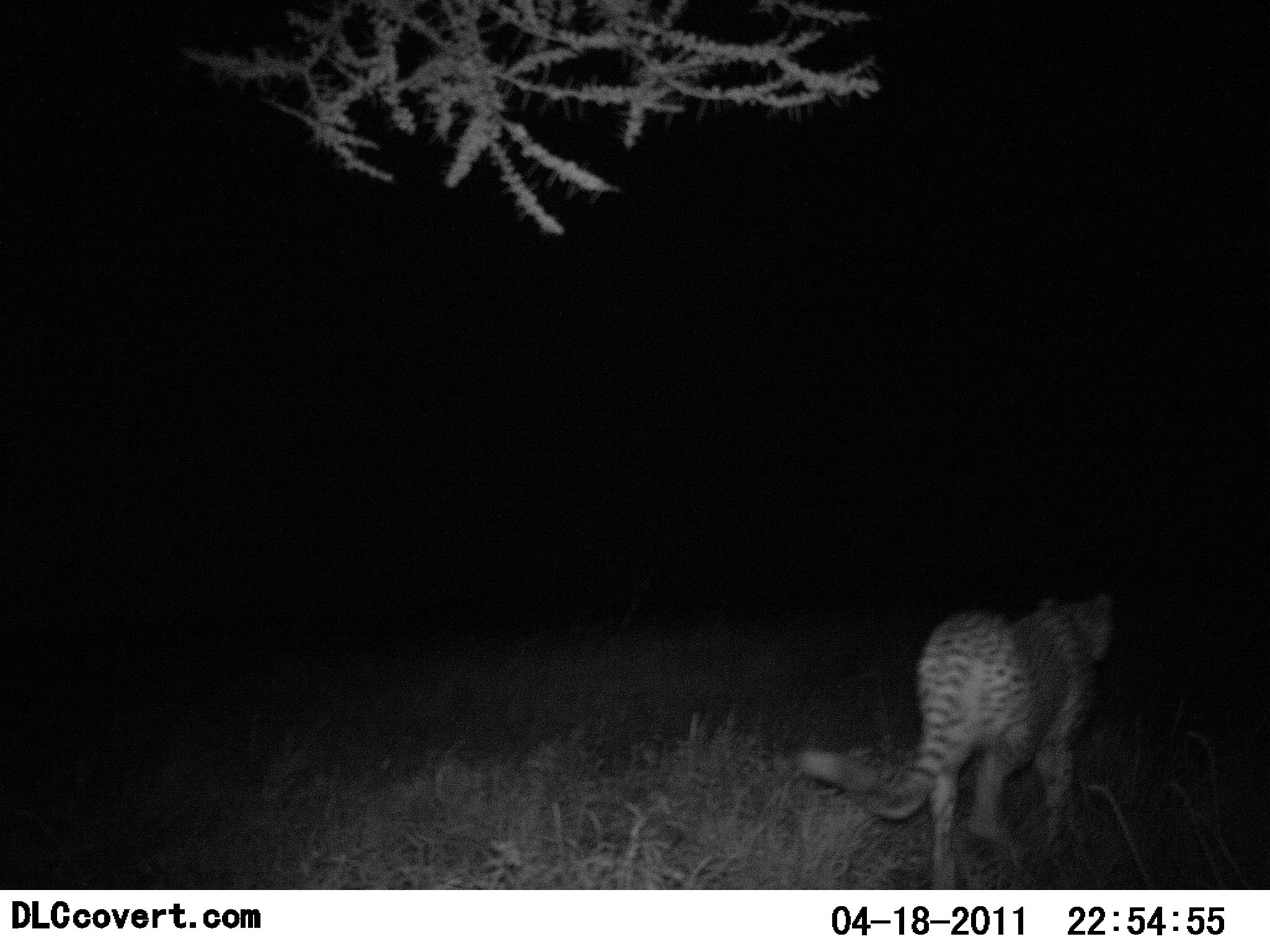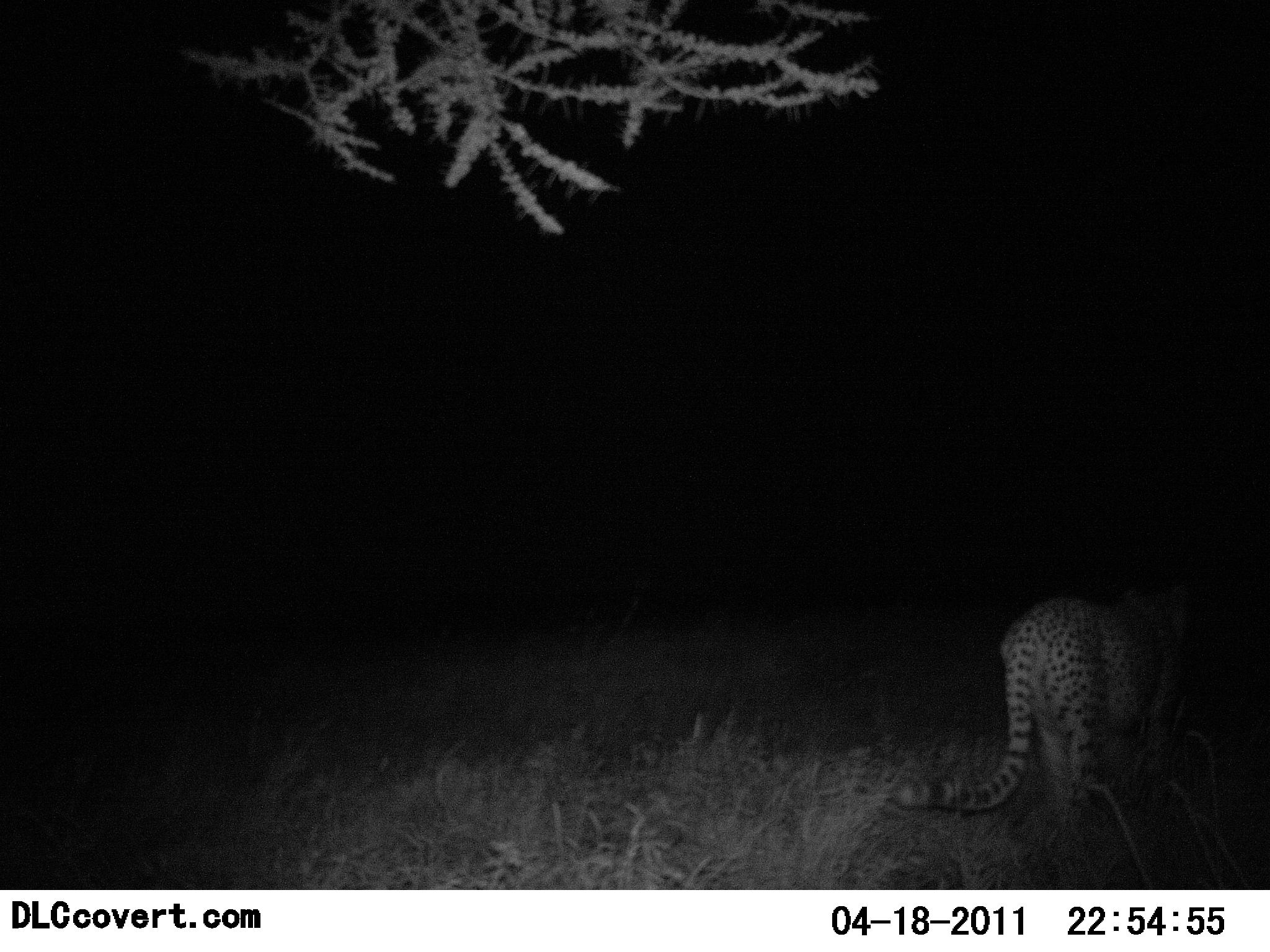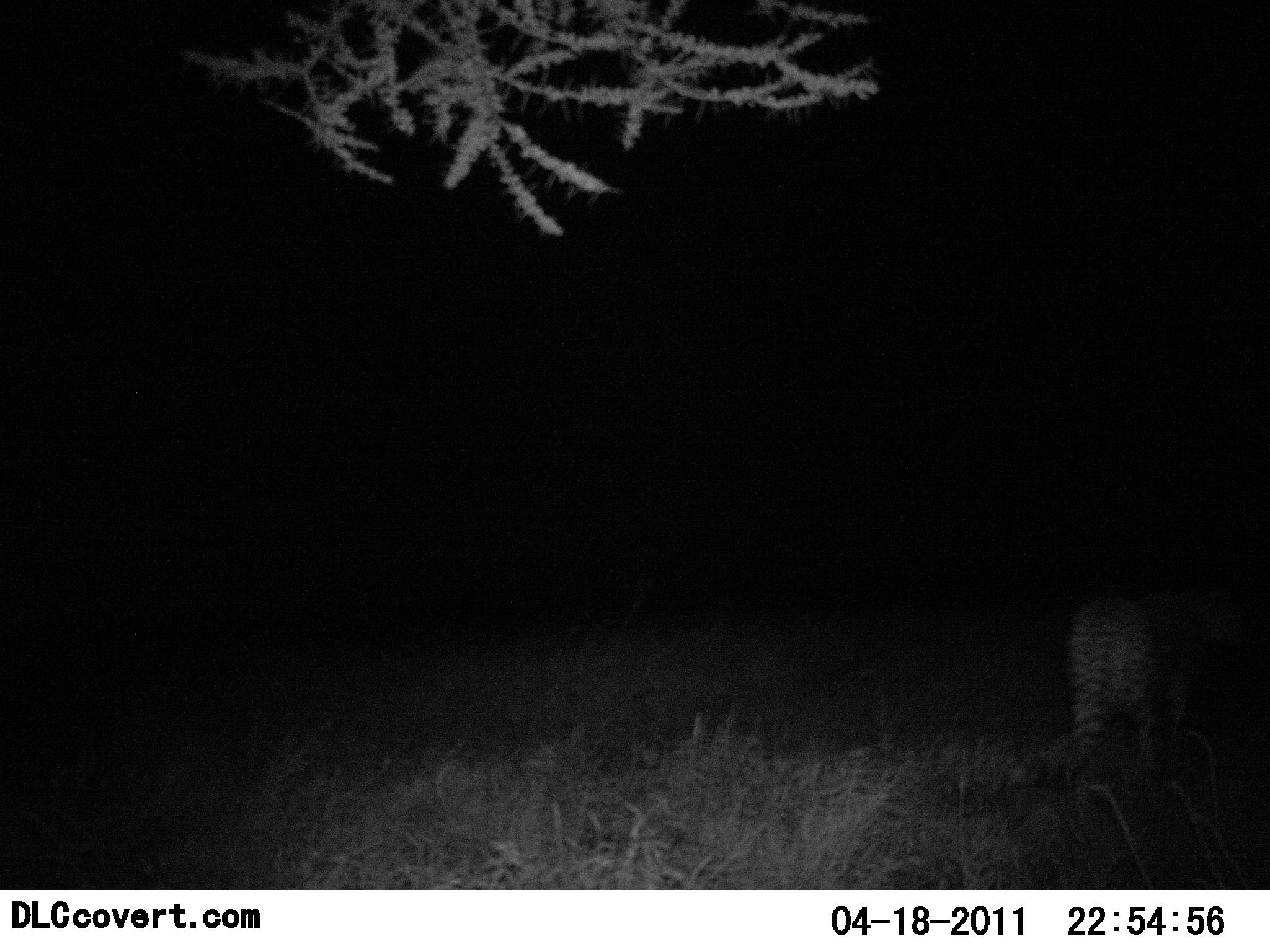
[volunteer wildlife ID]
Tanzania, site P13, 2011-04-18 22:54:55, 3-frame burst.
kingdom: Animalia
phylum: Chordata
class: Mammalia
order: Carnivora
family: Felidae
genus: Acinonyx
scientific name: Acinonyx jubatus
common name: cheetah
Cheetah (Acinonyx jubatus), count 1. Behavior (volunteer vote fractions): standing 0%, resting 0%, moving 100%, interacting 0%. Young present (vote fraction): 0%. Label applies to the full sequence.